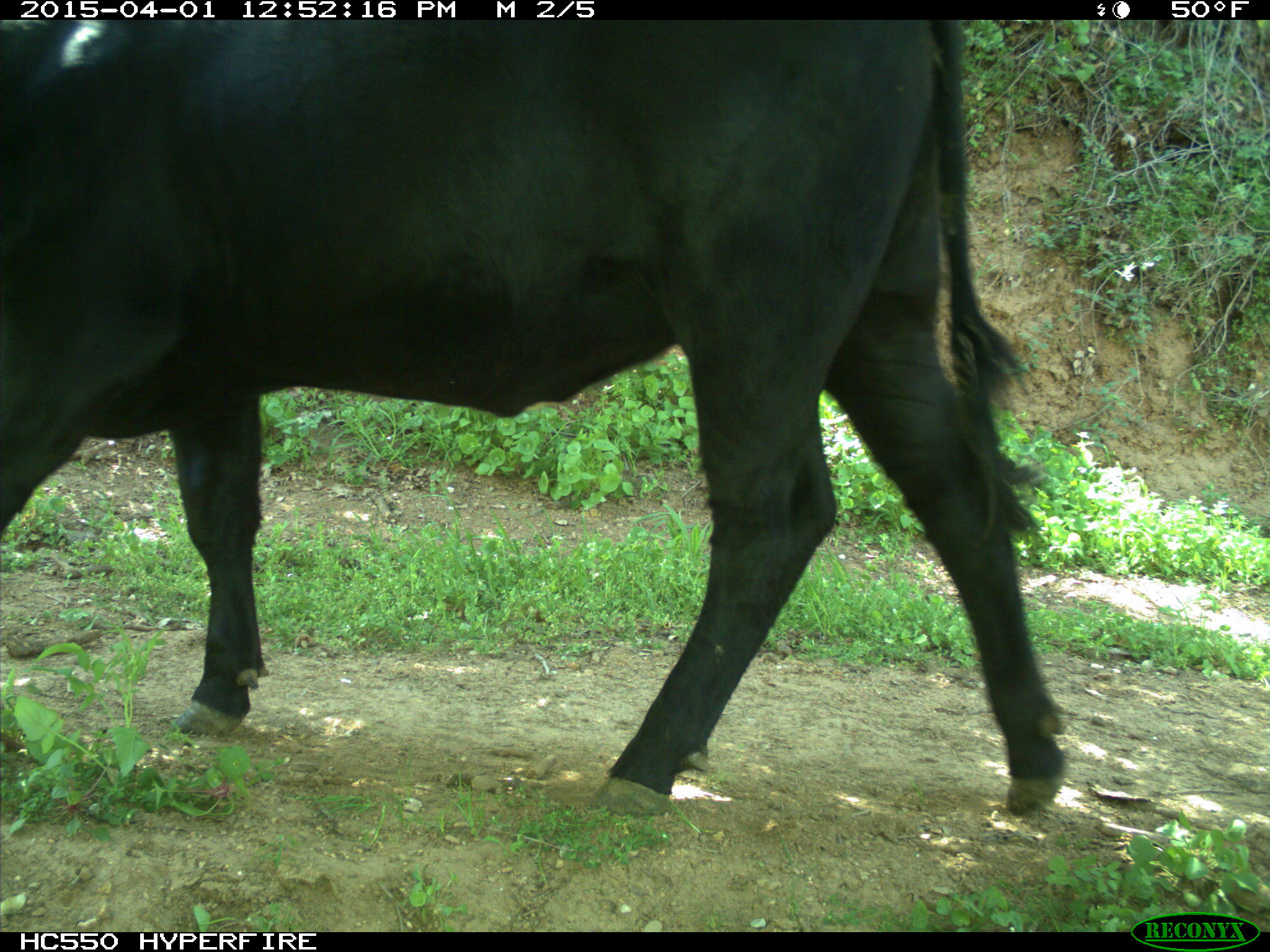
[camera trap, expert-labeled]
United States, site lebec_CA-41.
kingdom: Animalia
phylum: Chordata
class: Mammalia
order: Artiodactyla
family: Bovidae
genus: Bos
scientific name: Bos taurus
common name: domestic cow